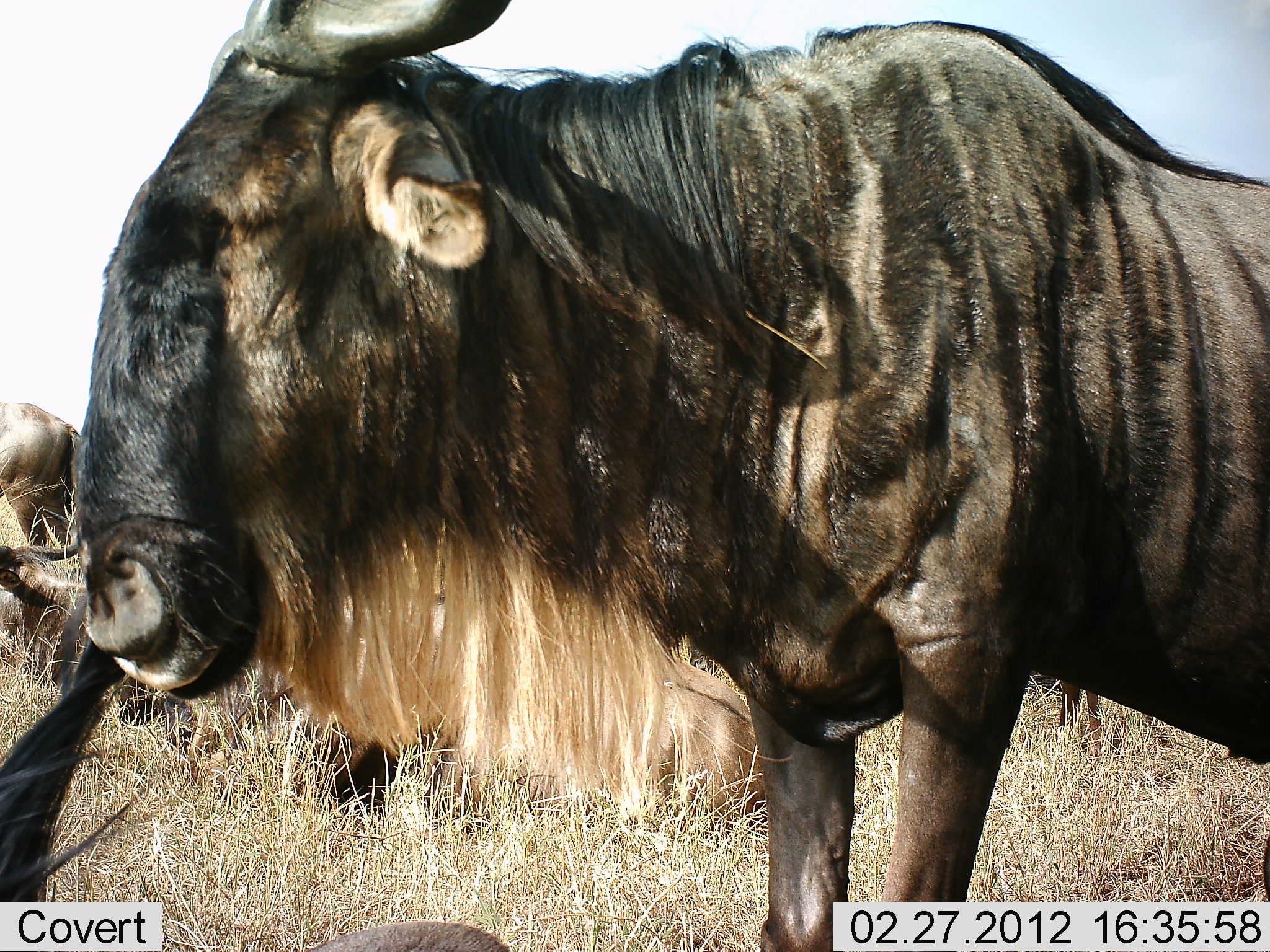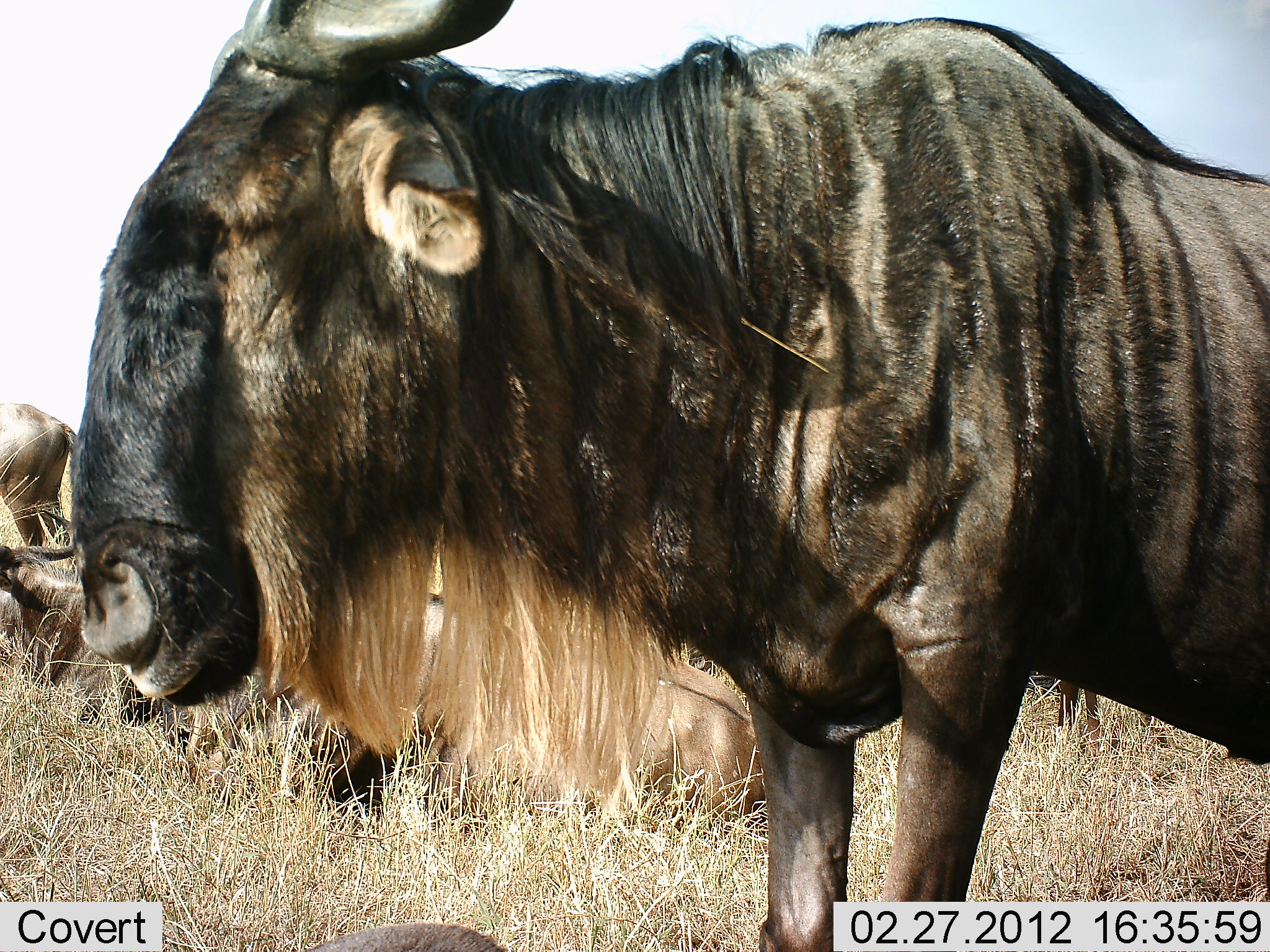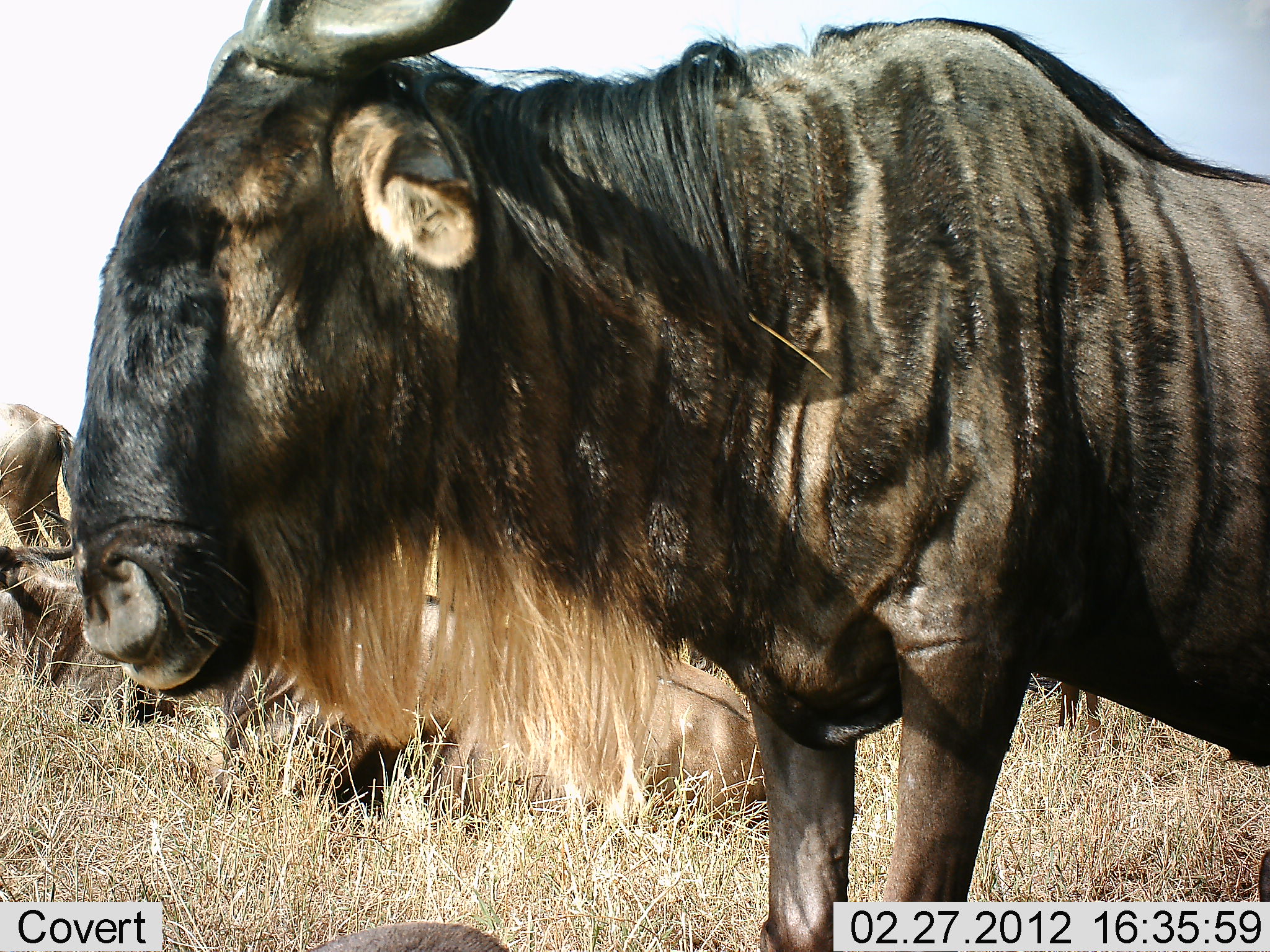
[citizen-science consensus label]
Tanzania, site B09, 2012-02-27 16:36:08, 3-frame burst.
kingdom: Animalia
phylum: Chordata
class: Mammalia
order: Artiodactyla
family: Bovidae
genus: Connochaetes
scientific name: Connochaetes taurinus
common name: blue wildebeest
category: wildebeest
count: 4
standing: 84%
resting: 64%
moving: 8%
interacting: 4%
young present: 0%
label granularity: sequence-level